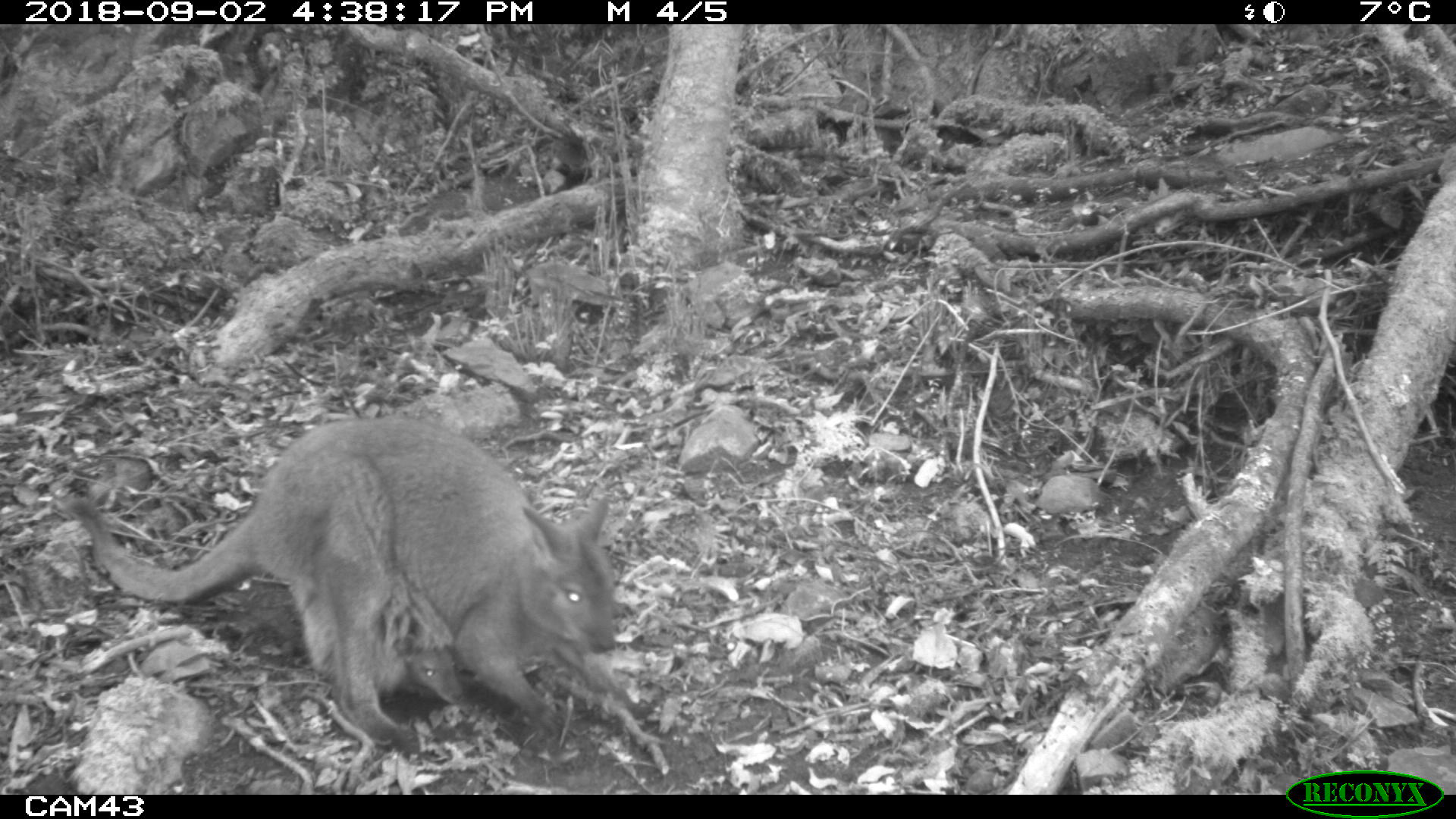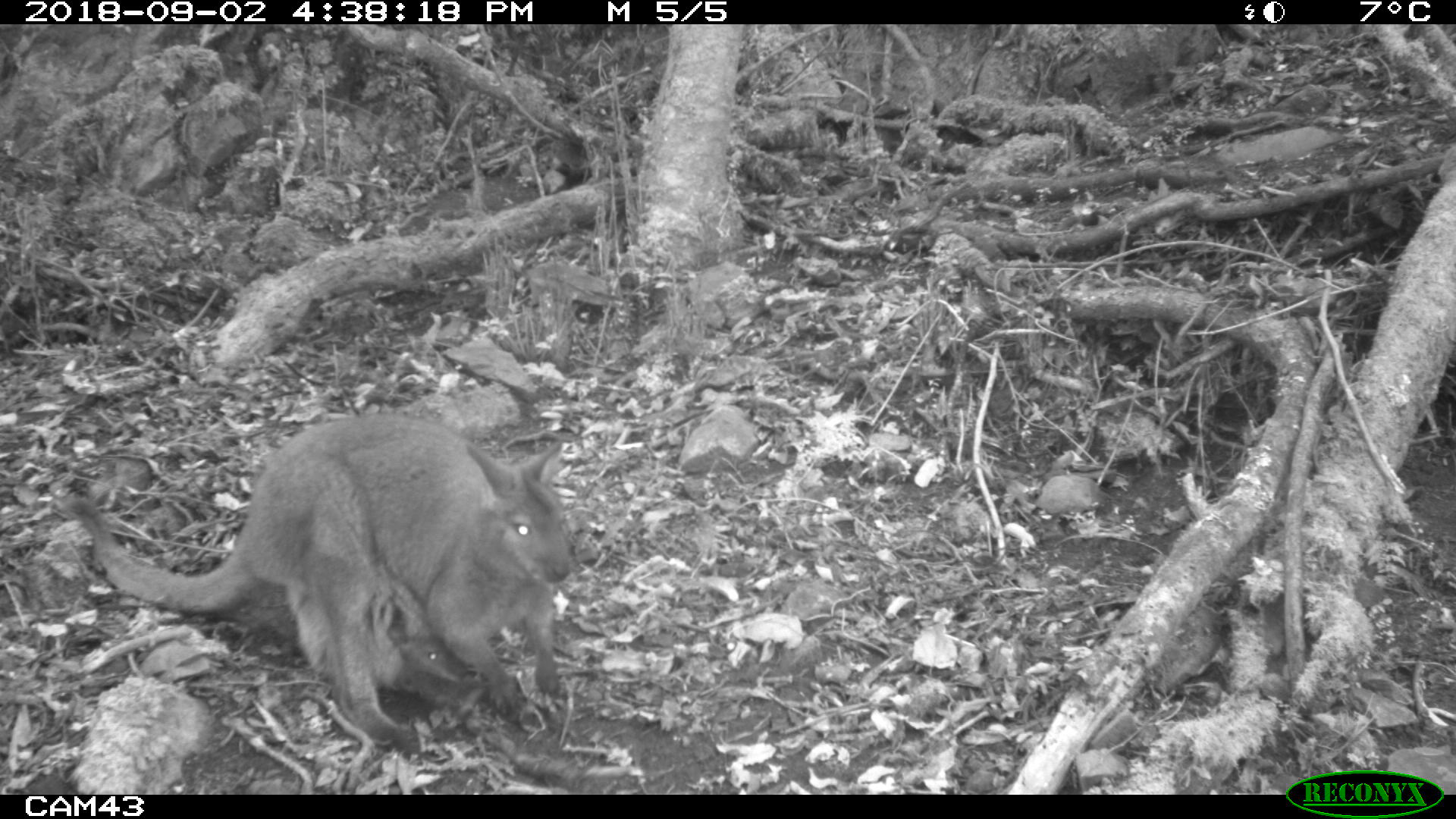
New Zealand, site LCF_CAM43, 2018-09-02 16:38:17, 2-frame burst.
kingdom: Animalia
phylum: Chordata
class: Mammalia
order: Diprotodontia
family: Macropodidae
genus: Notamacropus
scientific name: Notamacropus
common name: wallaby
Wallaby (Notamacropus).